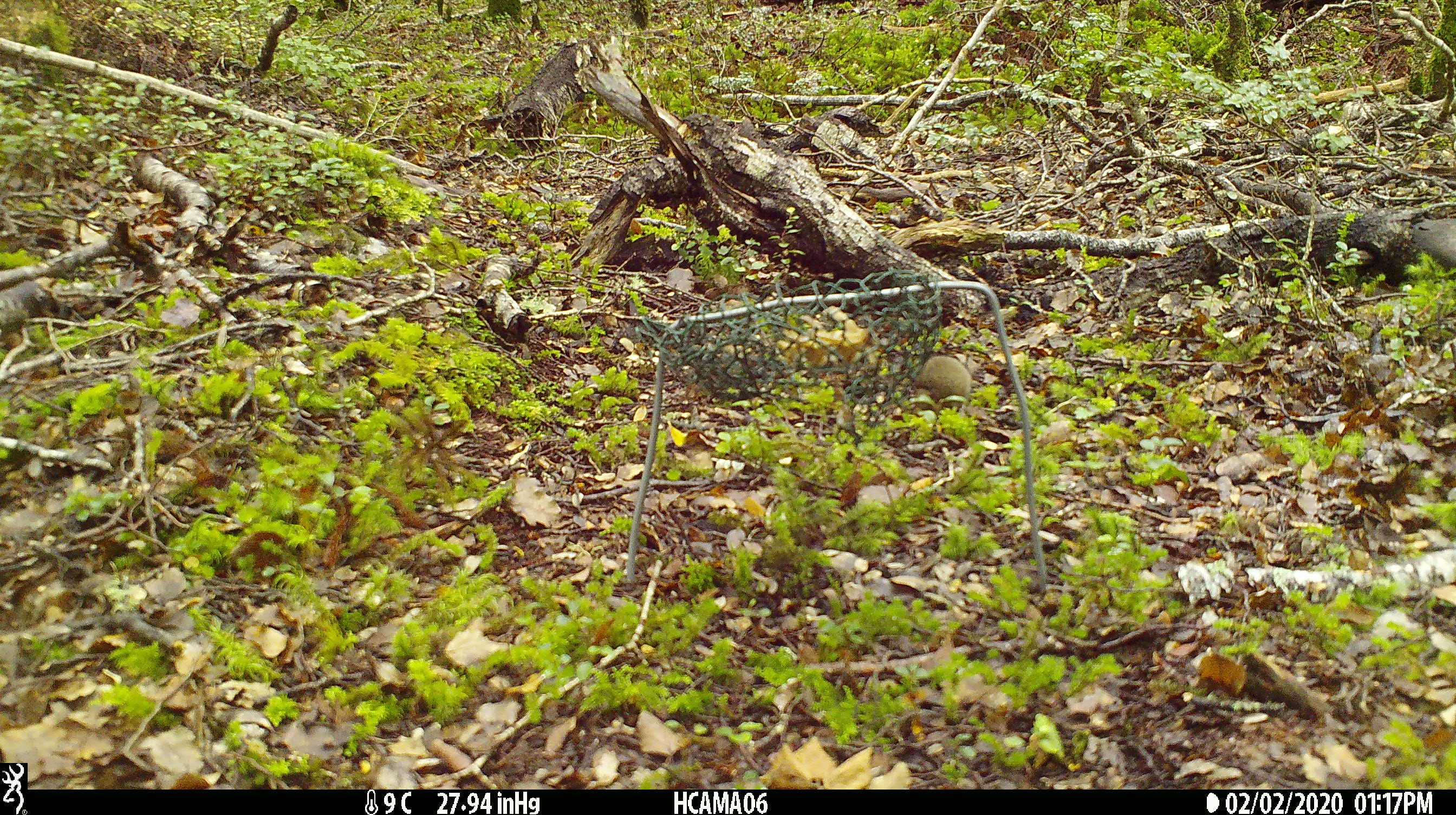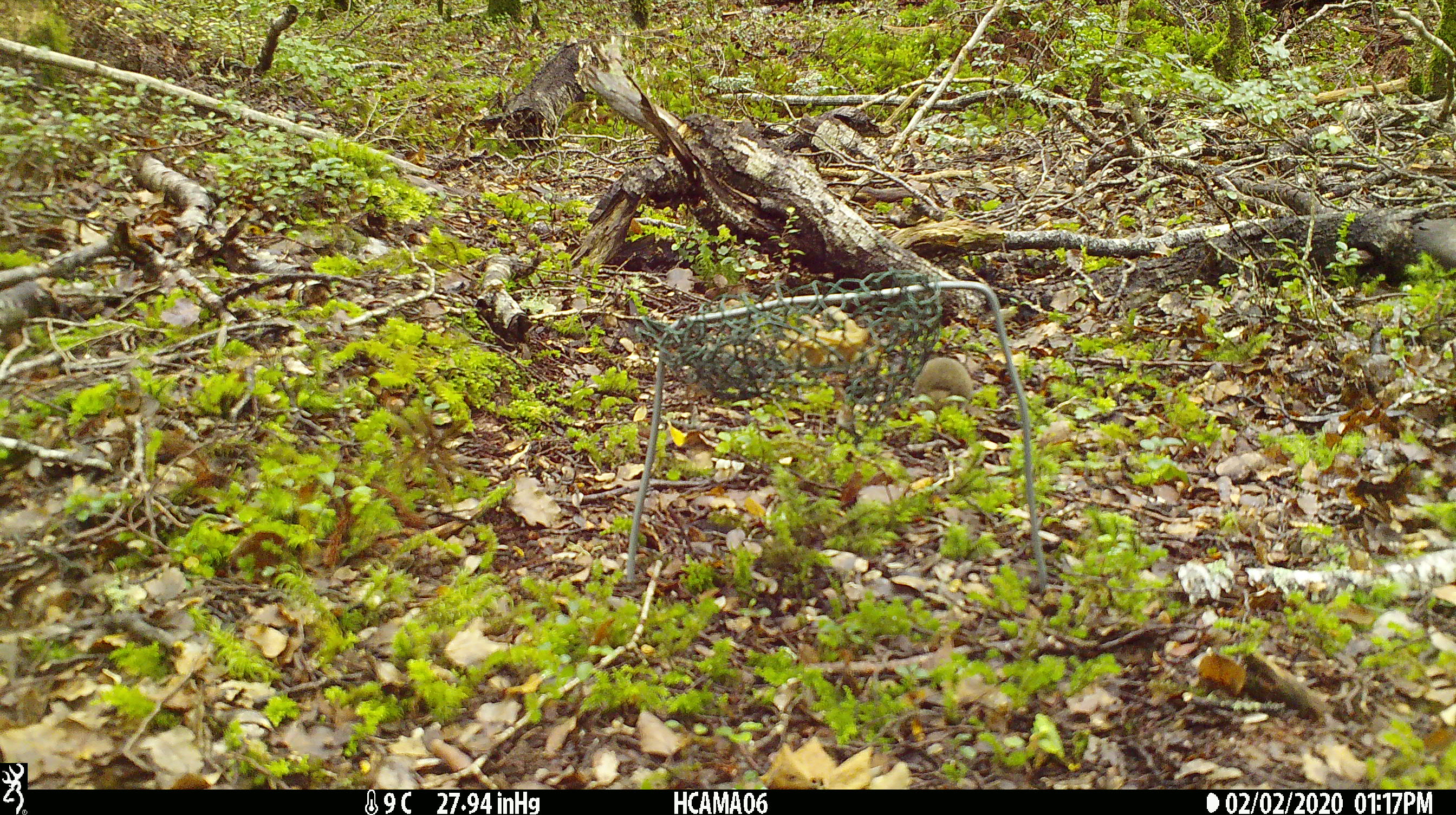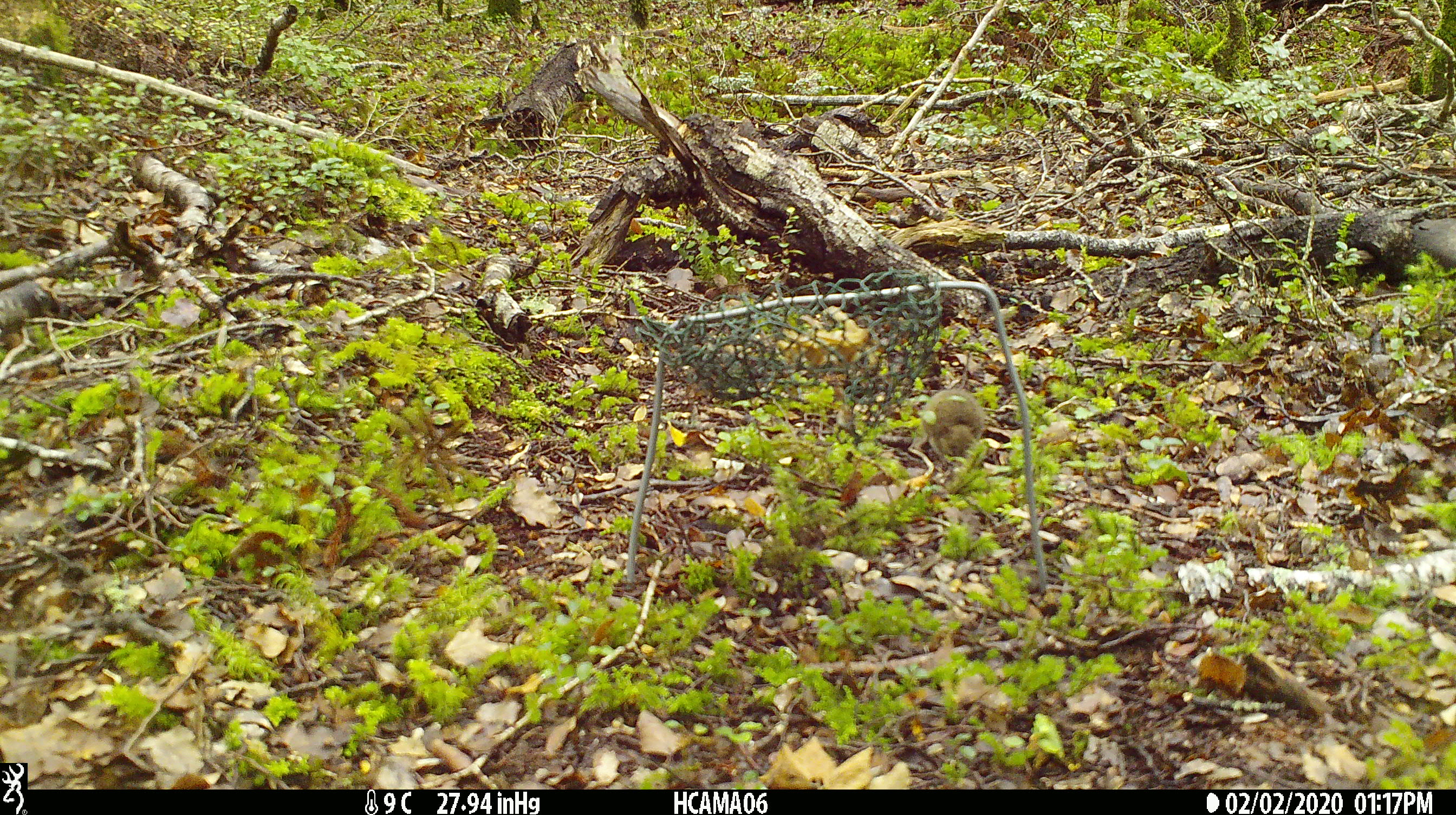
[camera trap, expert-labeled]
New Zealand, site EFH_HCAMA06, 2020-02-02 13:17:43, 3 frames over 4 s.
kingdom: Animalia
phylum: Chordata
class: Mammalia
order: Rodentia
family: Muridae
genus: Mus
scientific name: Mus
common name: mouse